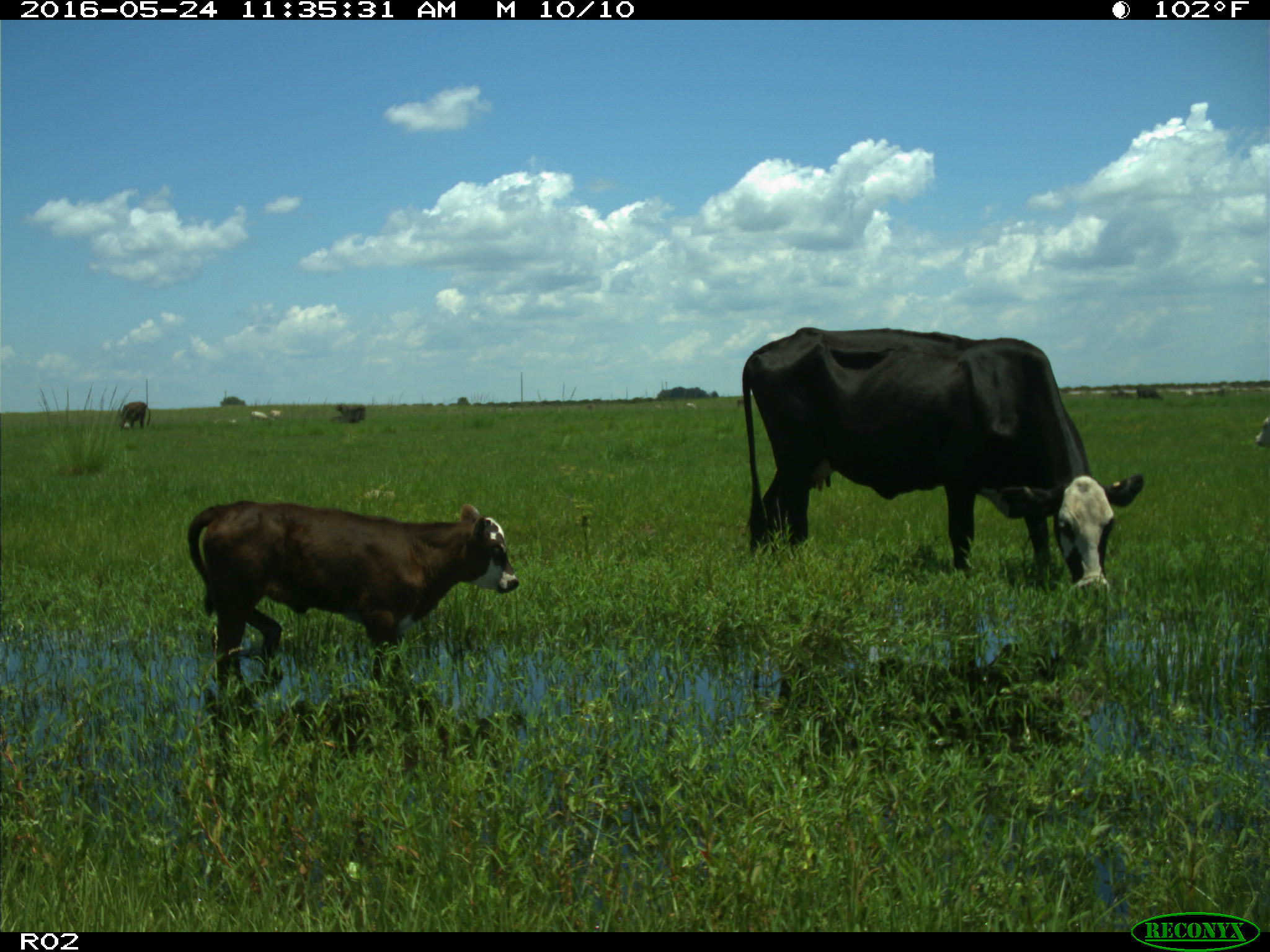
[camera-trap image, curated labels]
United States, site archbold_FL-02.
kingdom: Animalia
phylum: Chordata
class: Mammalia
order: Artiodactyla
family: Bovidae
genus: Bos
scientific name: Bos taurus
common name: domestic cow